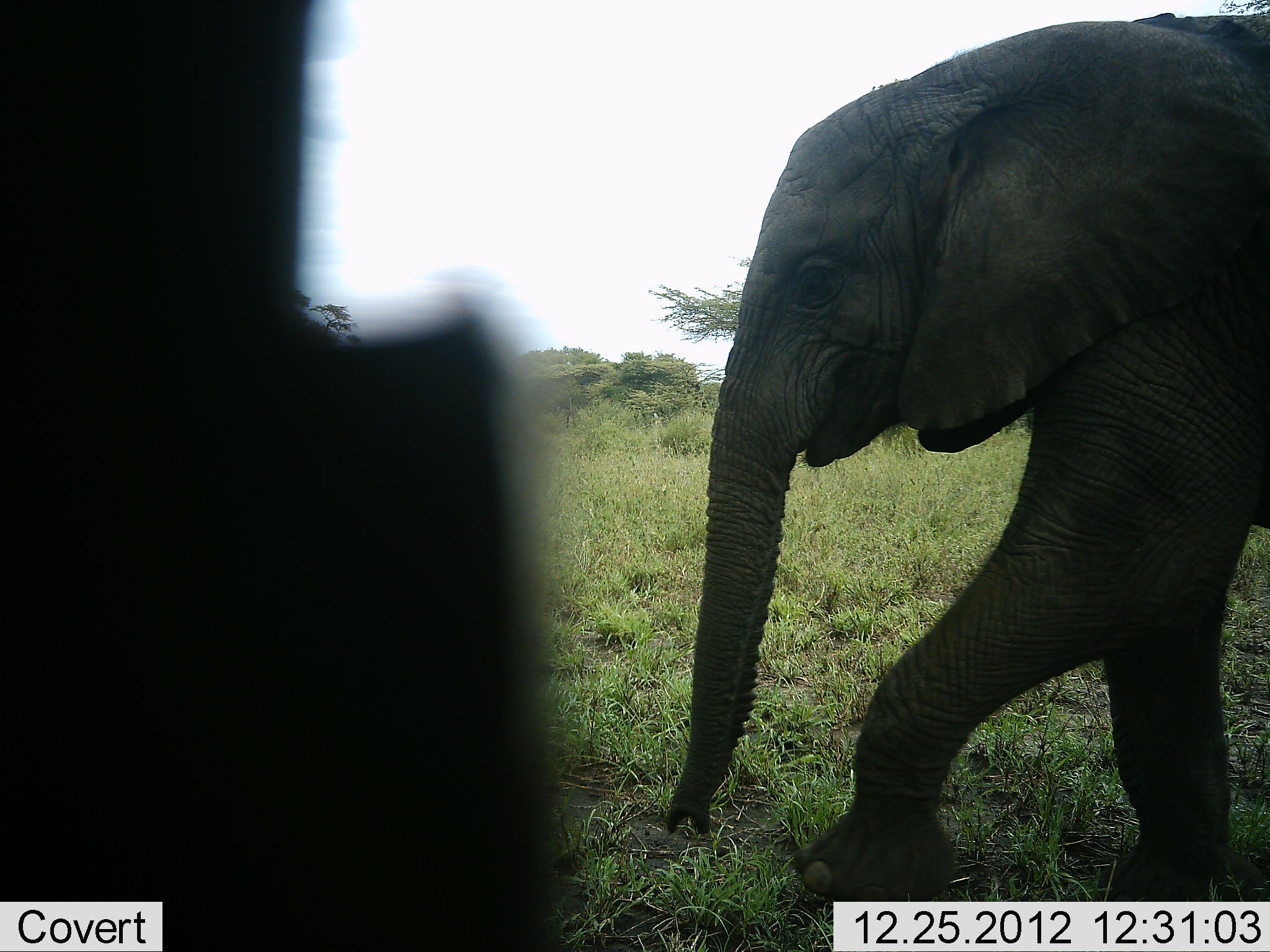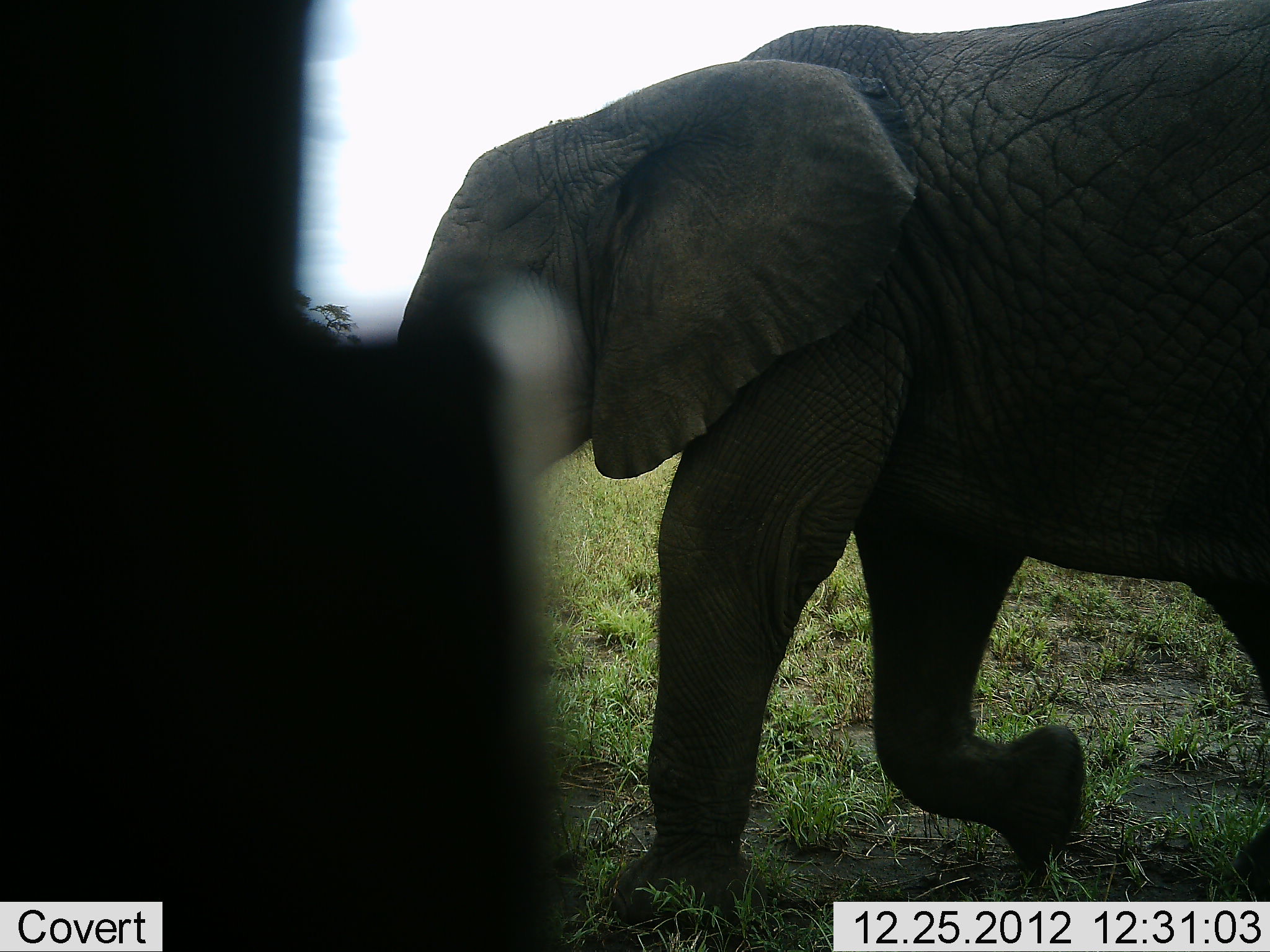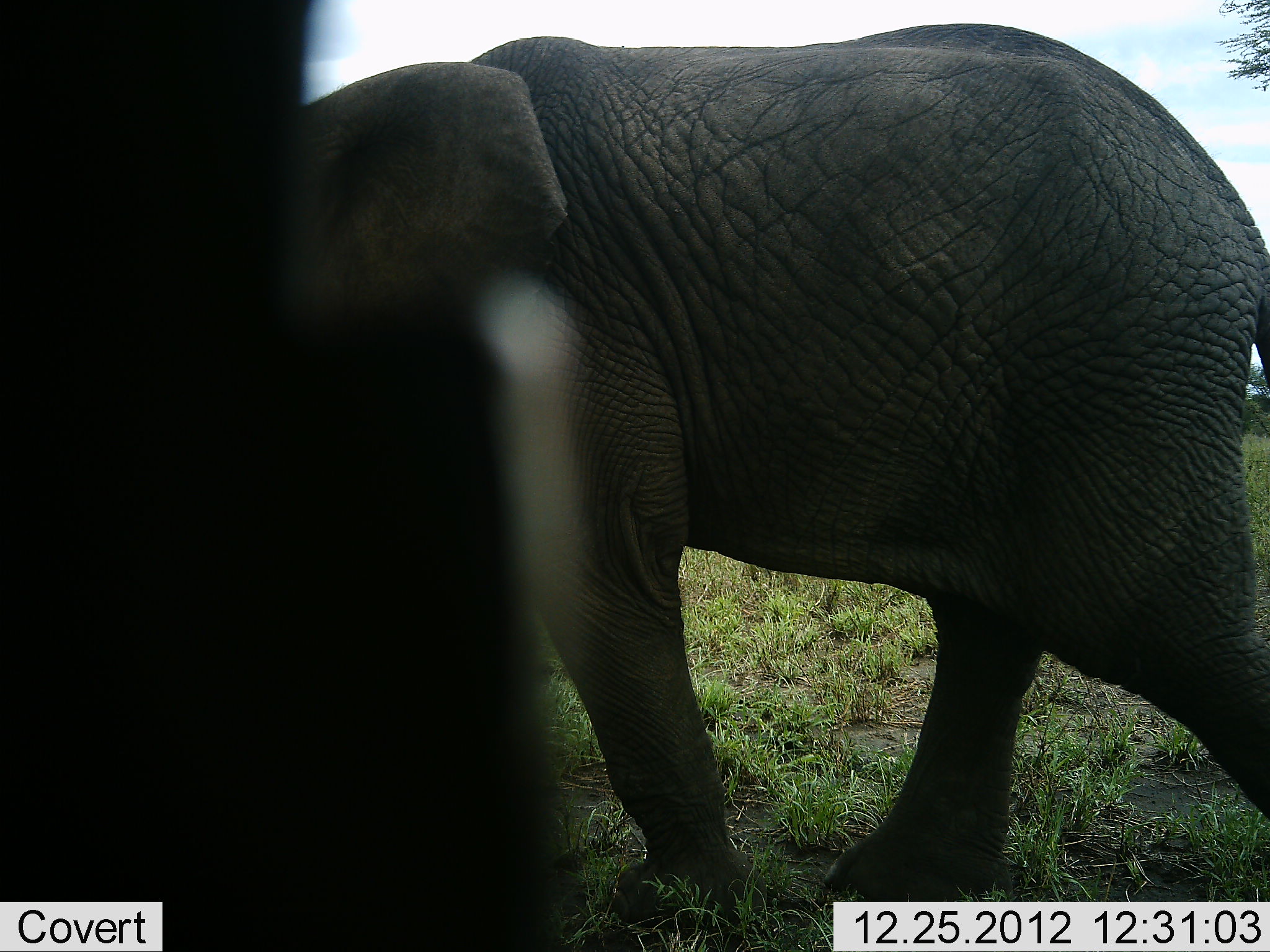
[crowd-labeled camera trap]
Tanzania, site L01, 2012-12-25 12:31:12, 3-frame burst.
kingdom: Animalia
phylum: Chordata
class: Mammalia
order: Proboscidea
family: Elephantidae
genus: Loxodonta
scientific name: Loxodonta africana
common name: african bush elephant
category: elephant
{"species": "elephant (african bush elephant) (Loxodonta africana)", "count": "1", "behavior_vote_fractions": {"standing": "7%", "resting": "0%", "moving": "100%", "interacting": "0%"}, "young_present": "40%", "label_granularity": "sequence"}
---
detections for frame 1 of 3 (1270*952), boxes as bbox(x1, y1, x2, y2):
animal: bbox(1, 0, 583, 951); bbox(665, 11, 1270, 903)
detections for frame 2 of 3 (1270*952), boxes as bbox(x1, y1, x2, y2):
animal: bbox(397, 1, 1270, 932); bbox(1, 0, 568, 951)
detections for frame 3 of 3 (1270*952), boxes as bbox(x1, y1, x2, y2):
animal: bbox(264, 0, 1270, 952)